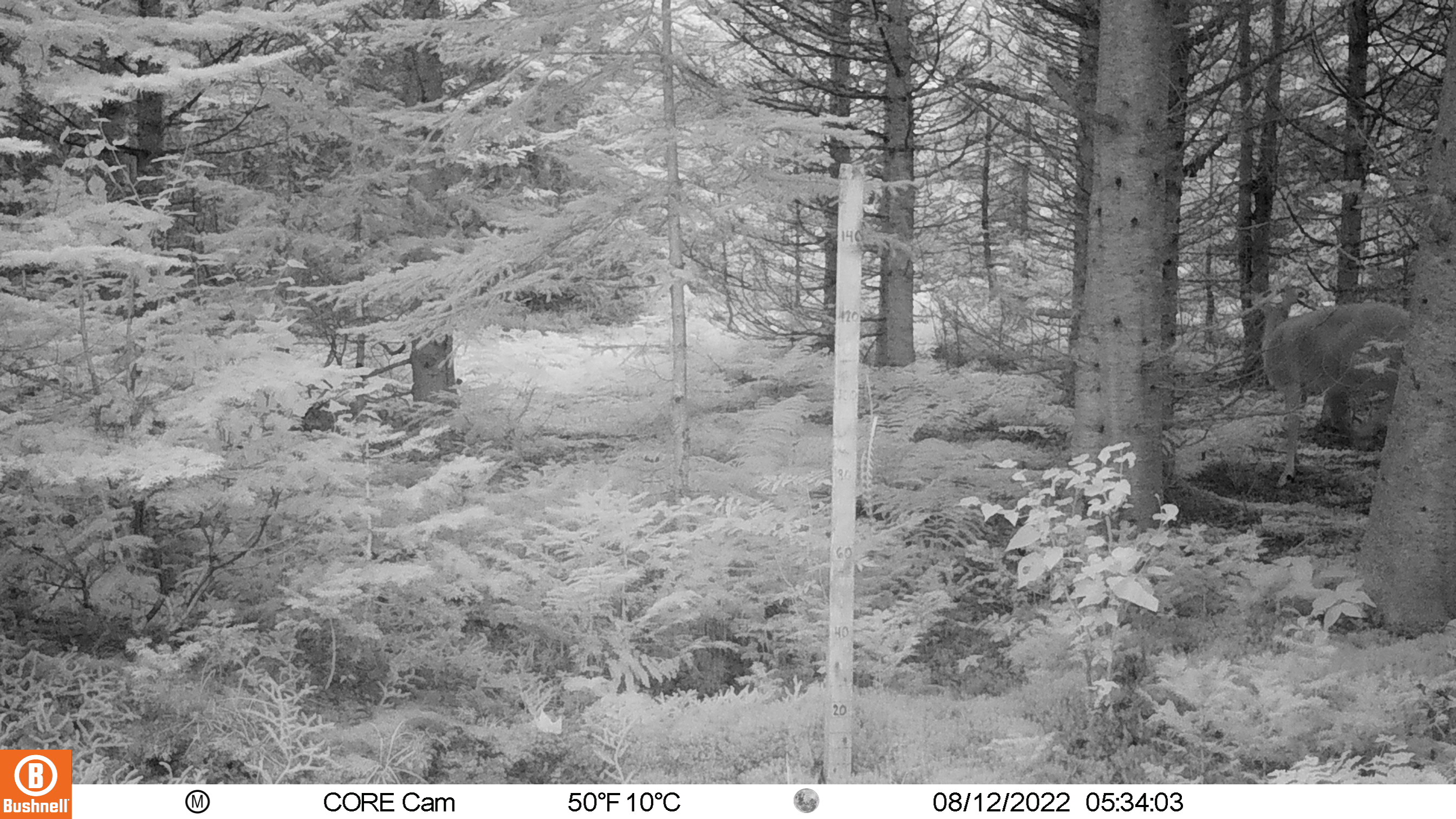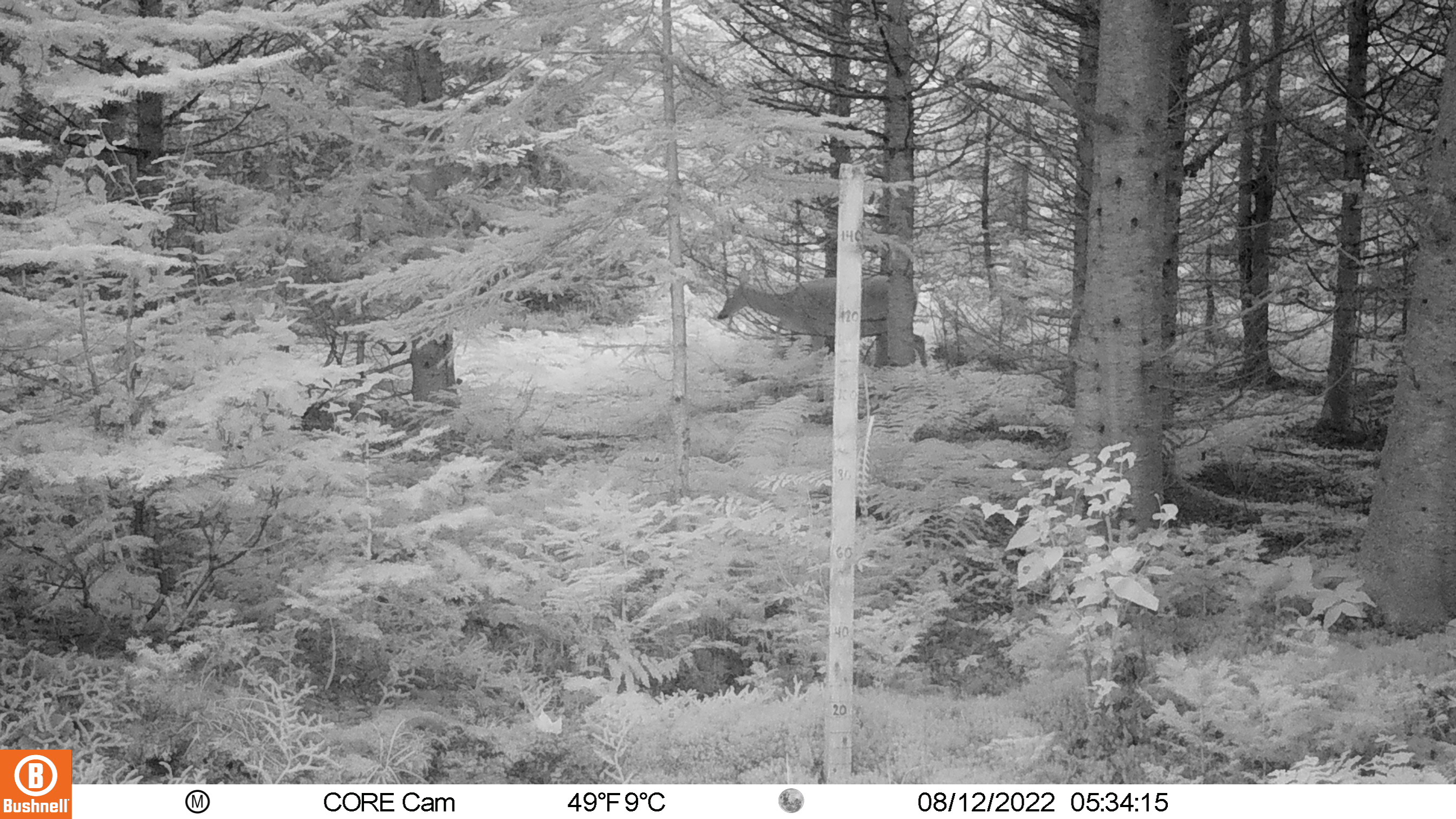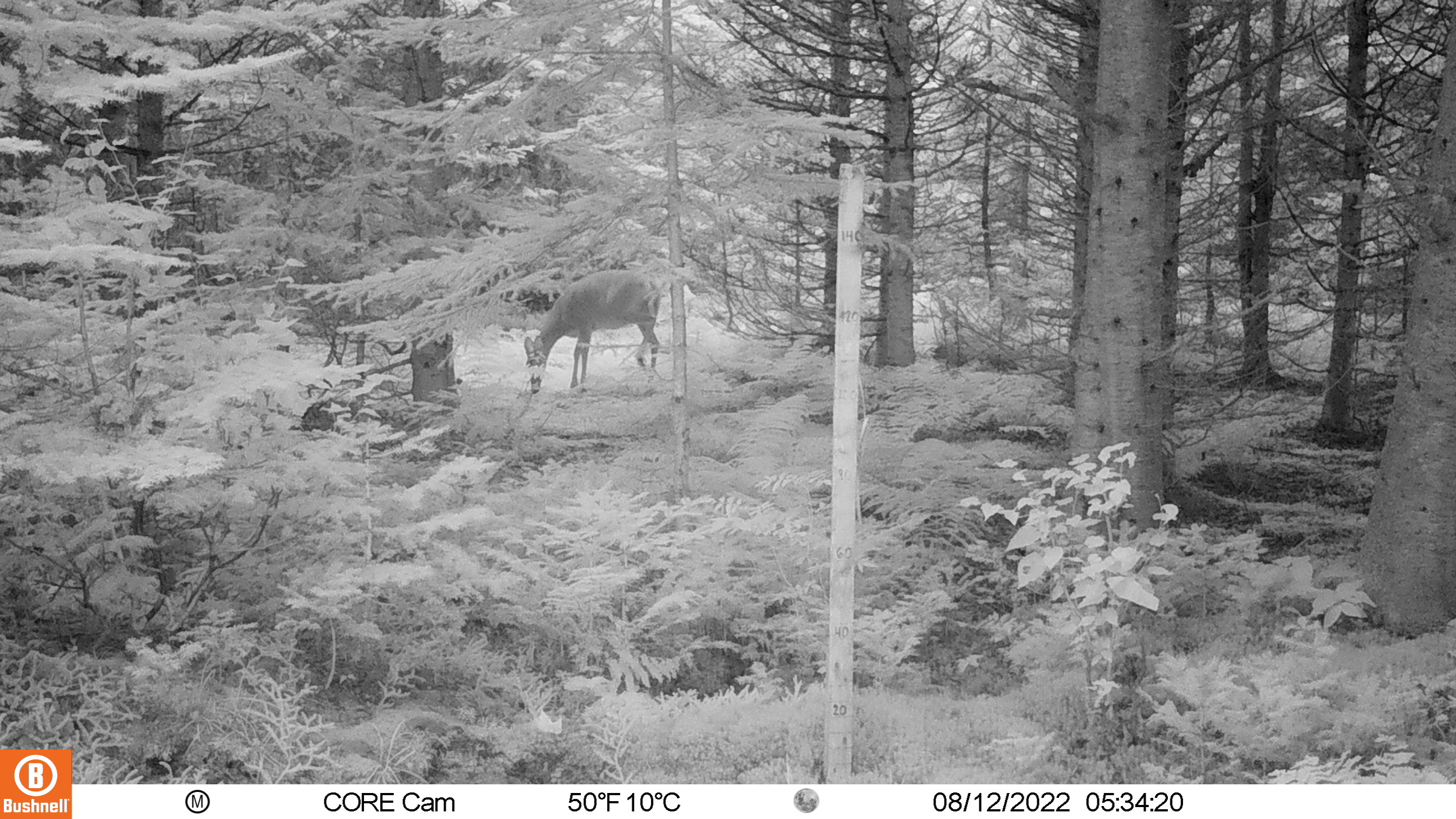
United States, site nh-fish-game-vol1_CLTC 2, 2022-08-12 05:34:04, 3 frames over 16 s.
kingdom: Animalia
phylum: Chordata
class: Mammalia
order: Artiodactyla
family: Cervidae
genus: Odocoileus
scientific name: Odocoileus virginianus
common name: white-tailed deer